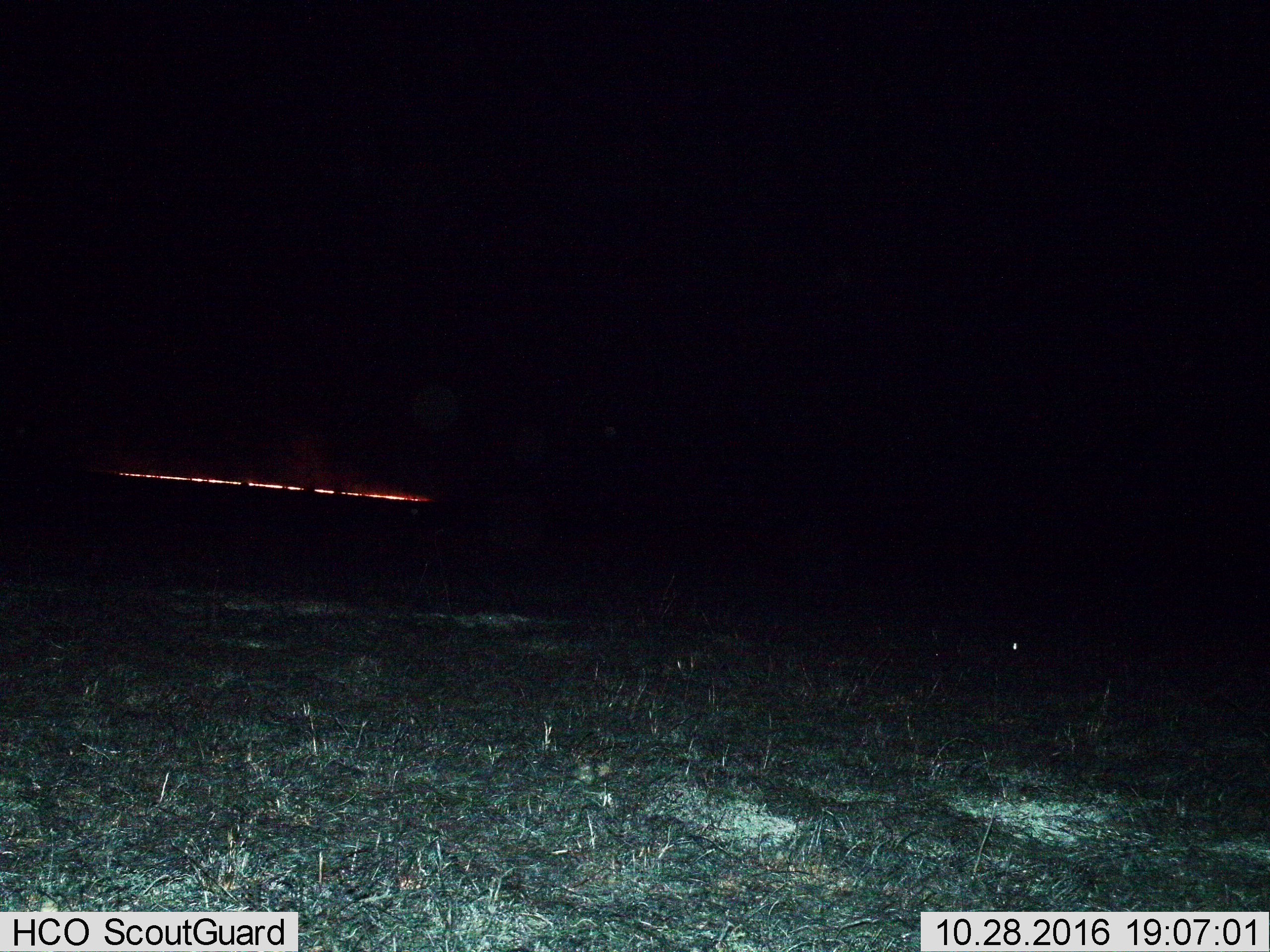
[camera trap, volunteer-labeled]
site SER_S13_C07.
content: unidentified animal